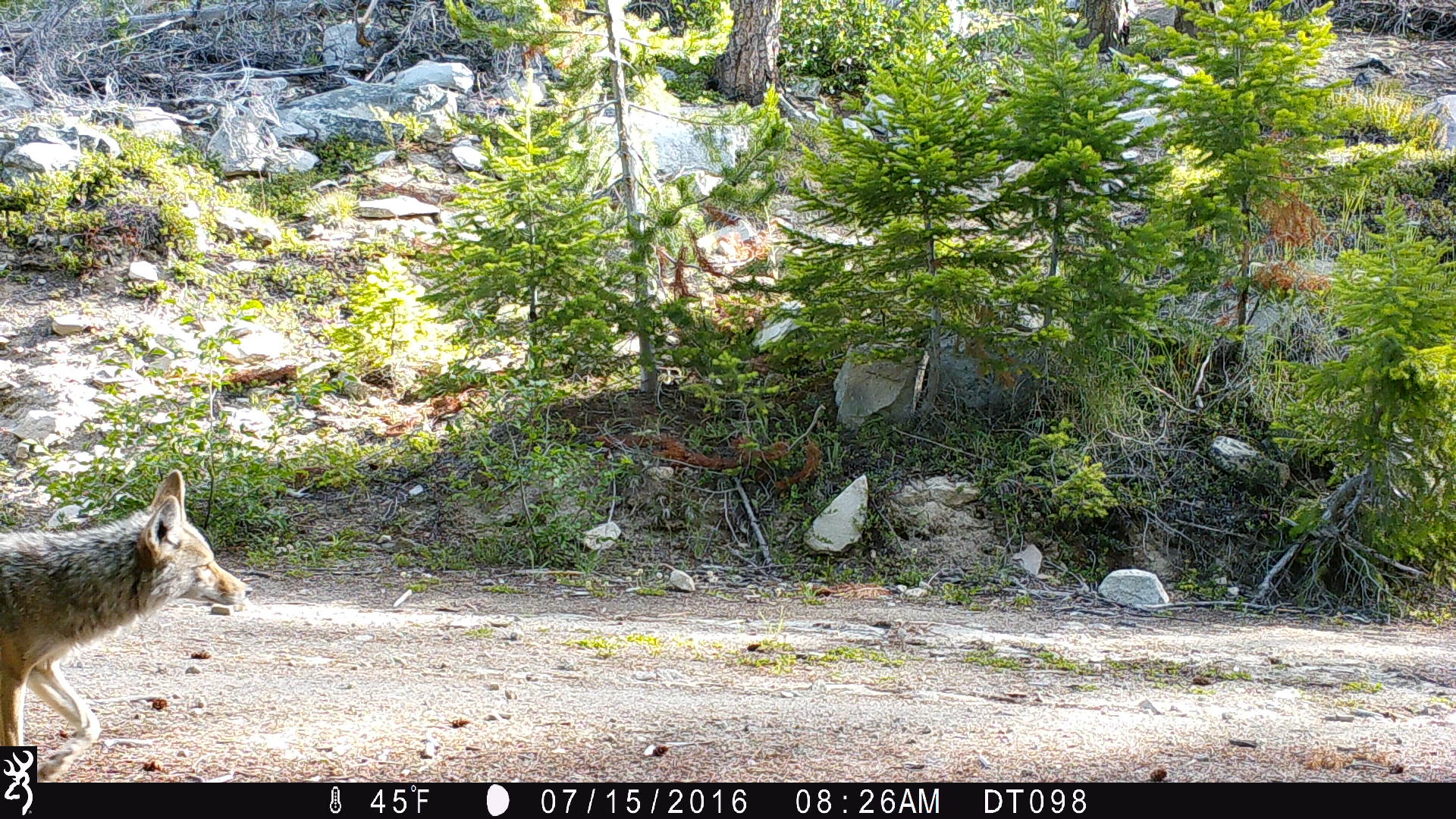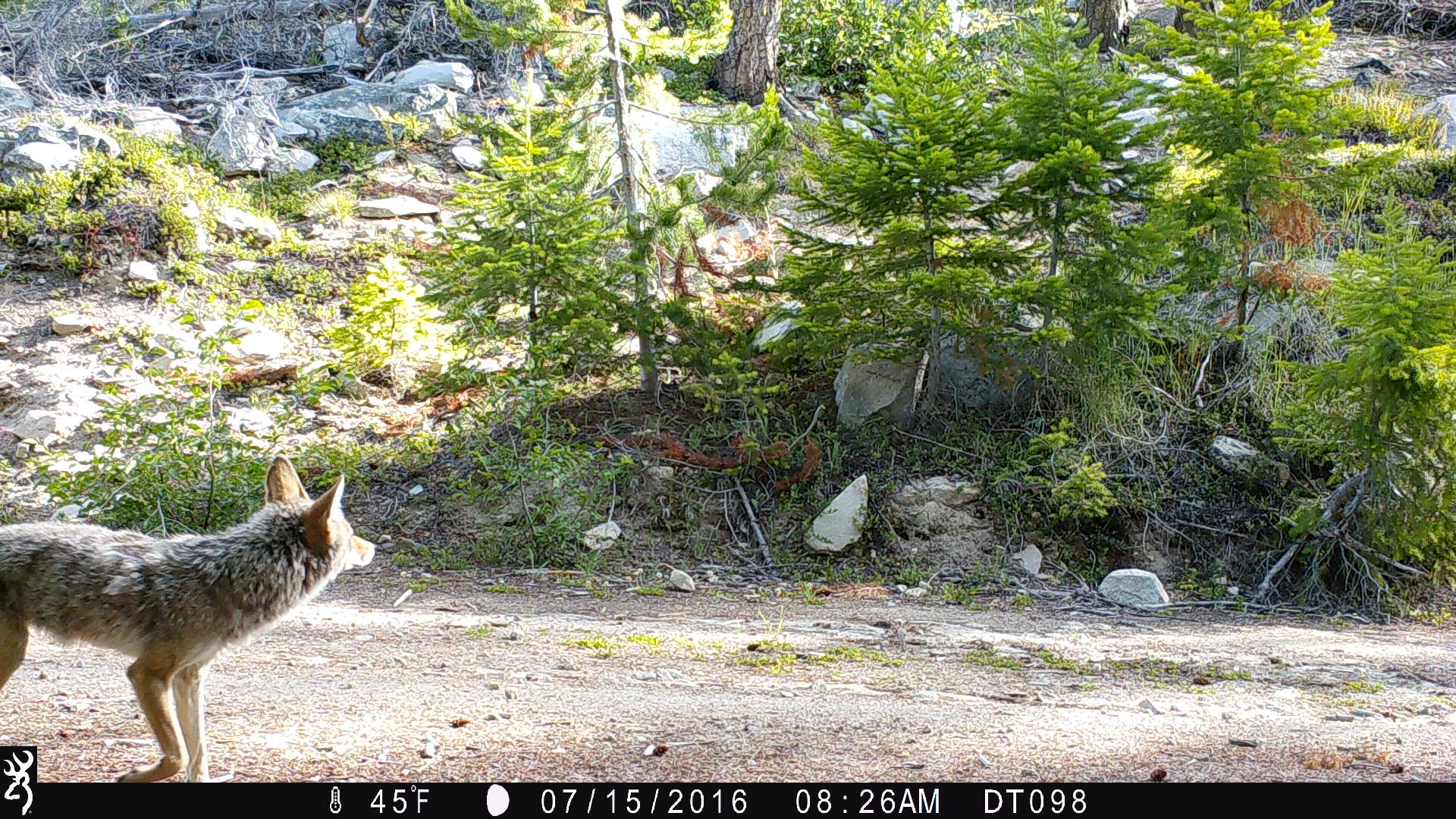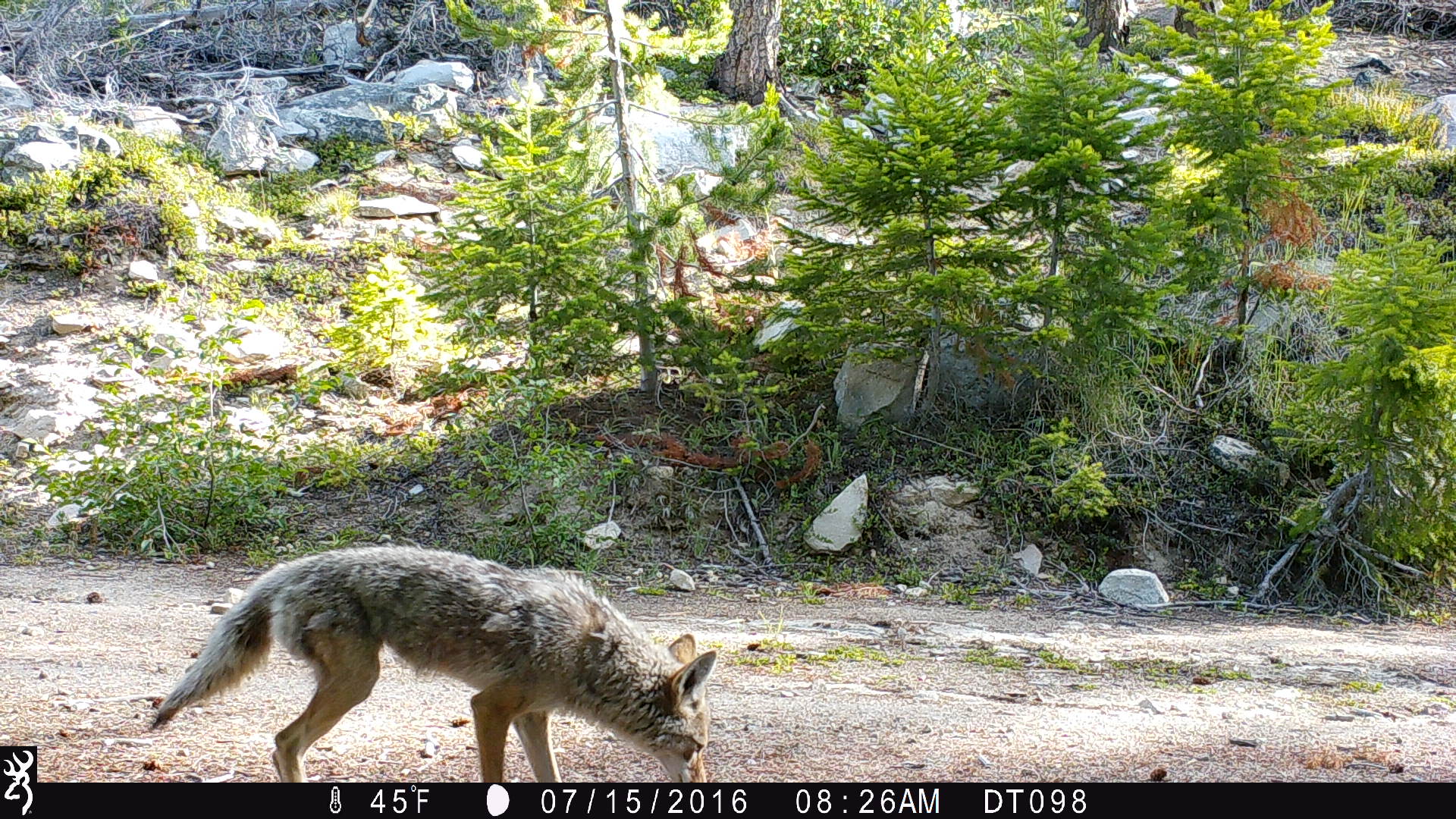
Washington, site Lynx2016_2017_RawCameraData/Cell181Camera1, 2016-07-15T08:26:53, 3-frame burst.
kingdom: Animalia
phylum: Chordata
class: Mammalia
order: Carnivora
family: Canidae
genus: Canis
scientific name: Canis latrans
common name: coyote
Canis latrans (coyote). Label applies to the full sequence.